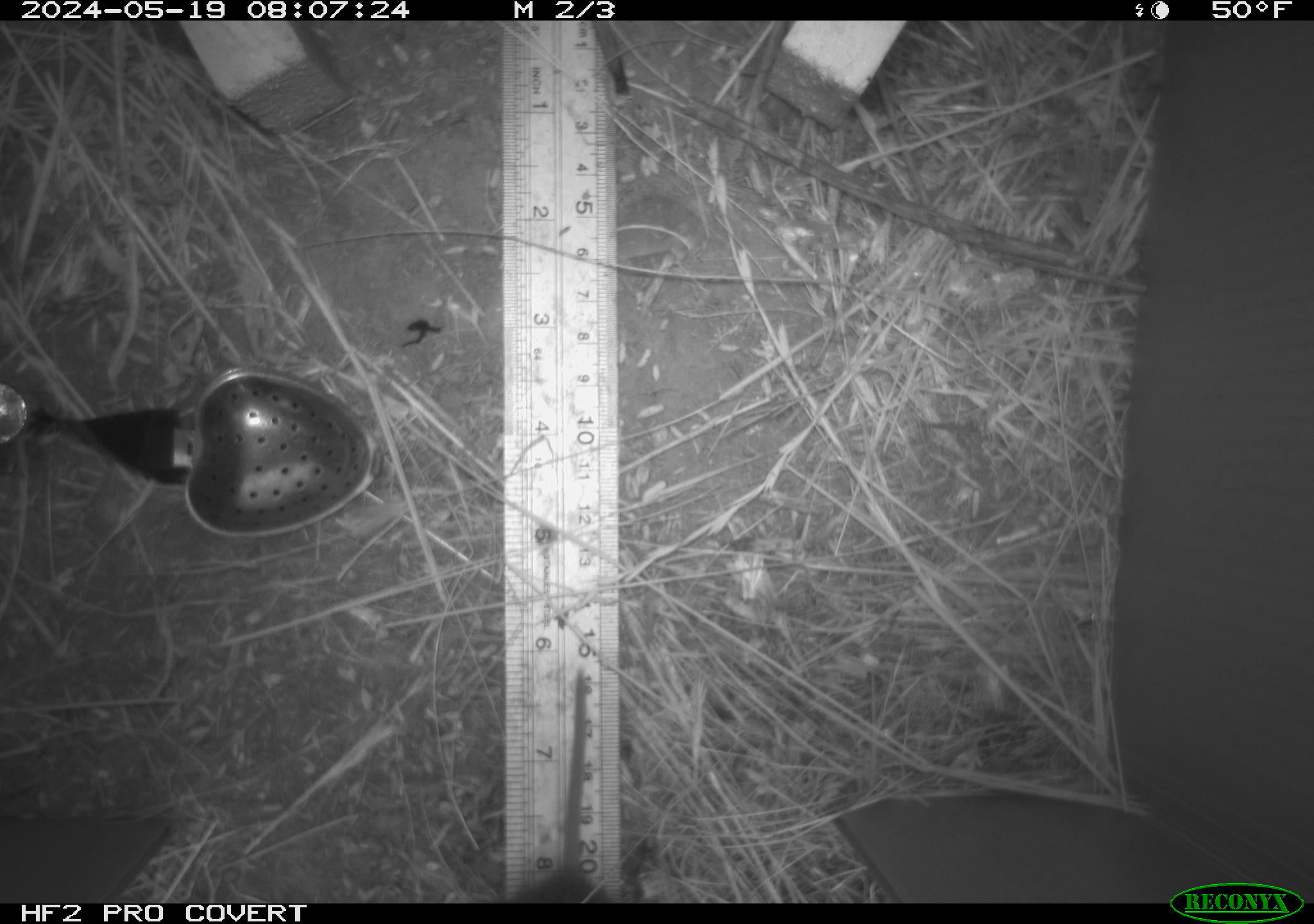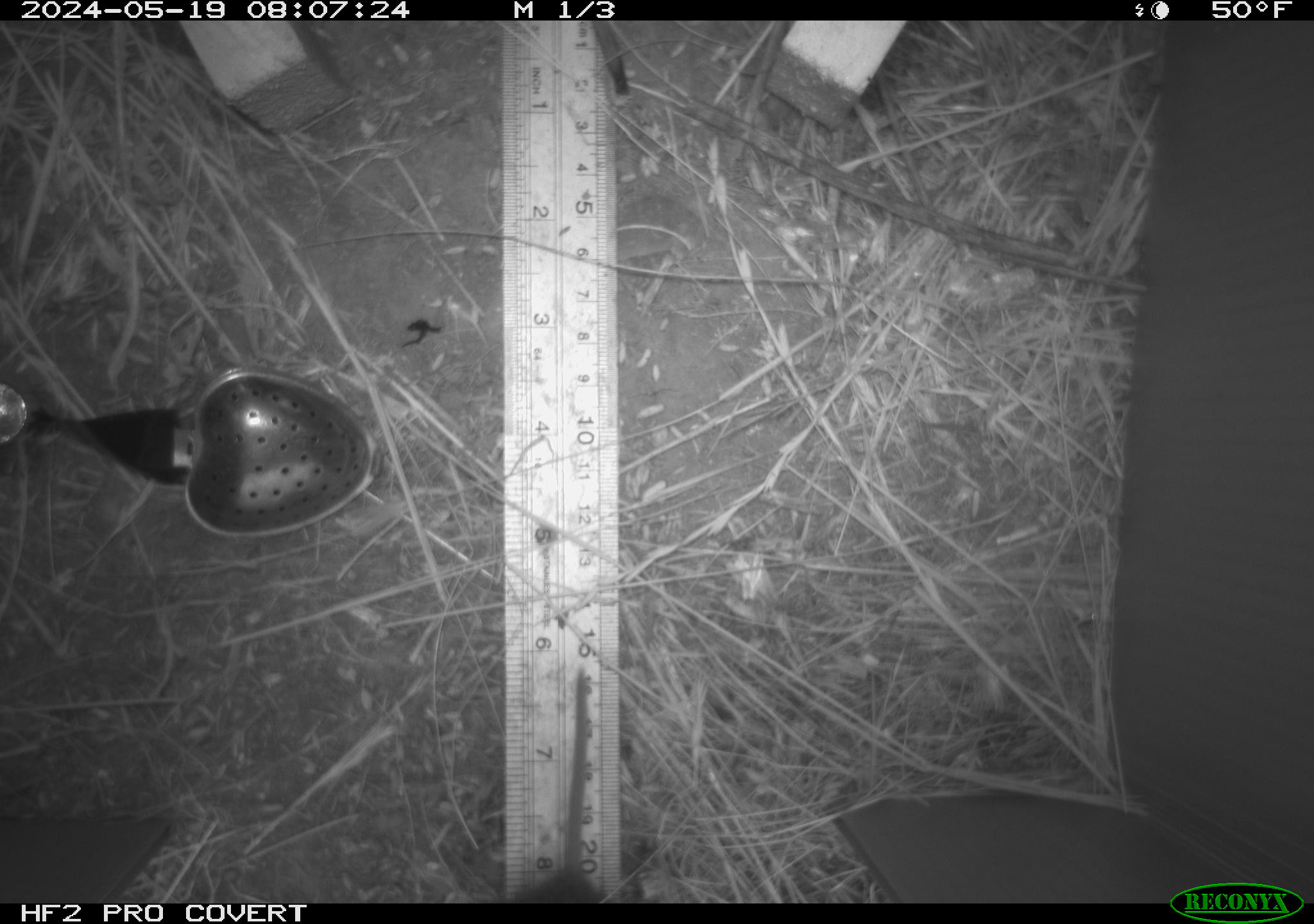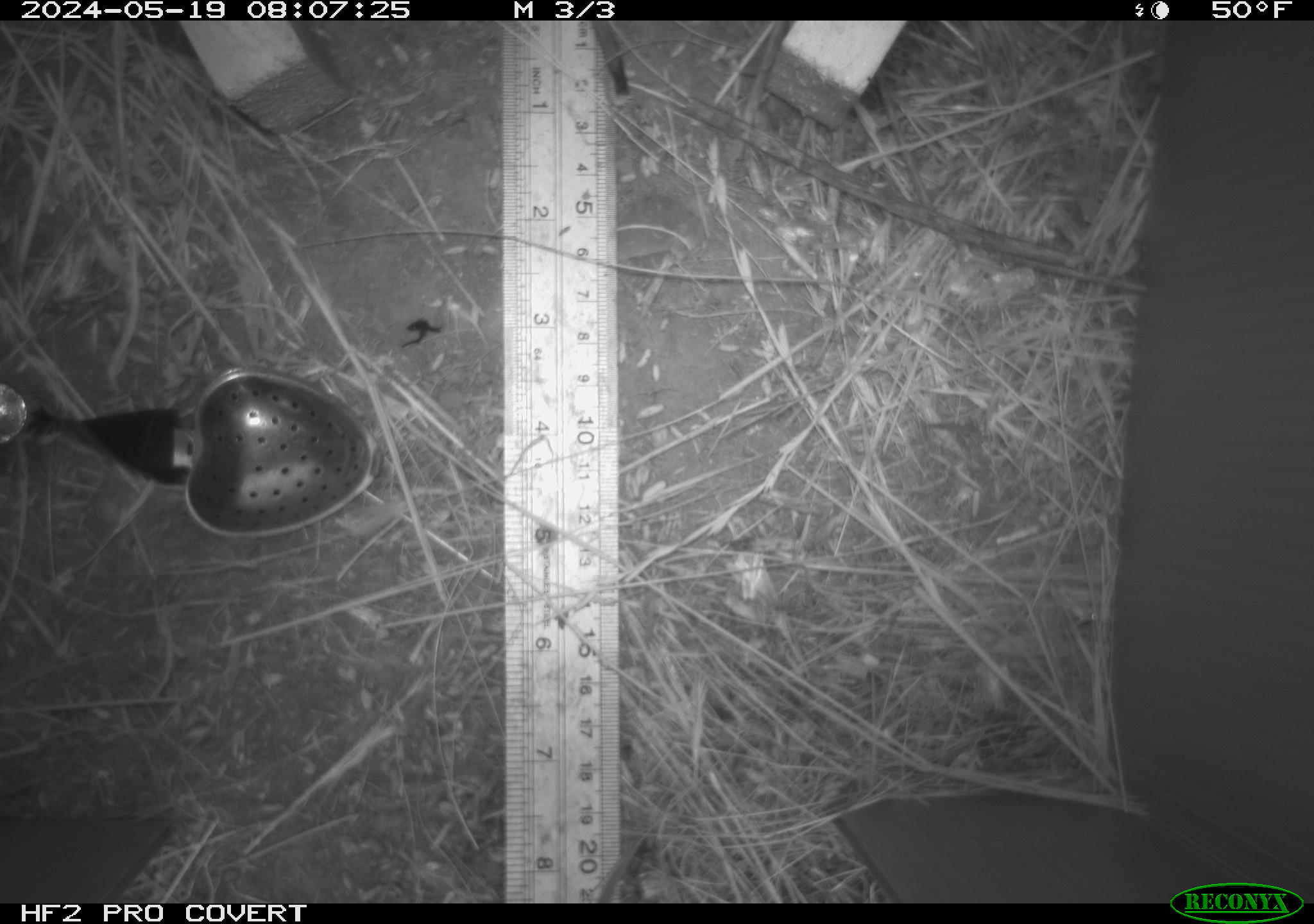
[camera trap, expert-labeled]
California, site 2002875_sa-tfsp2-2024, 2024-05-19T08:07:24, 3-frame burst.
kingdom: Animalia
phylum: Chordata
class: Mammalia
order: Rodentia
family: Cricetidae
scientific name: Arvicolinae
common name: voles, lemmings, and muskrats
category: arvicolinae subfamily